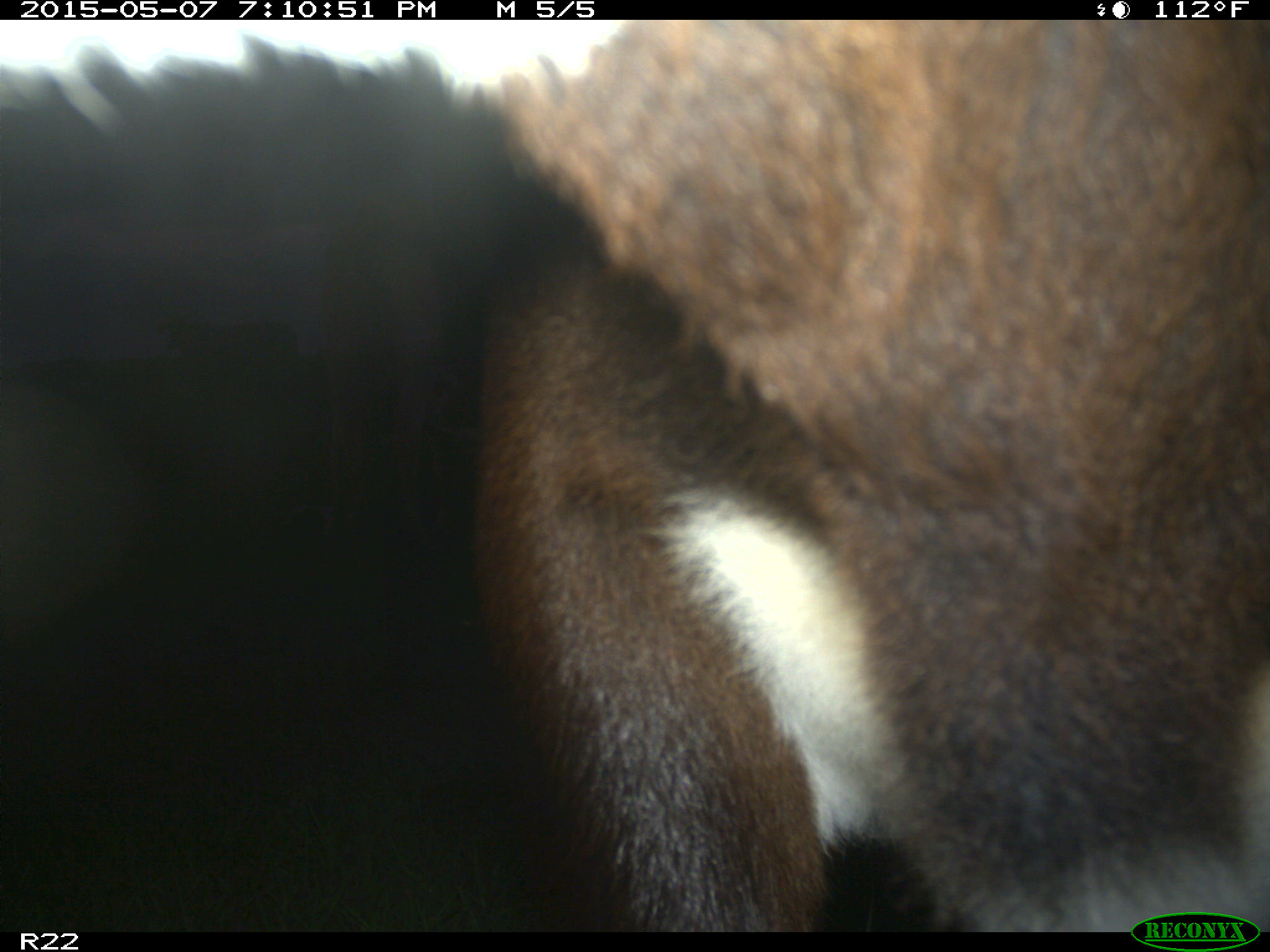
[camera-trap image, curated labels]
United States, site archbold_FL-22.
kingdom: Animalia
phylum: Chordata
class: Mammalia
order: Artiodactyla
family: Bovidae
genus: Bos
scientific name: Bos taurus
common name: domestic cow